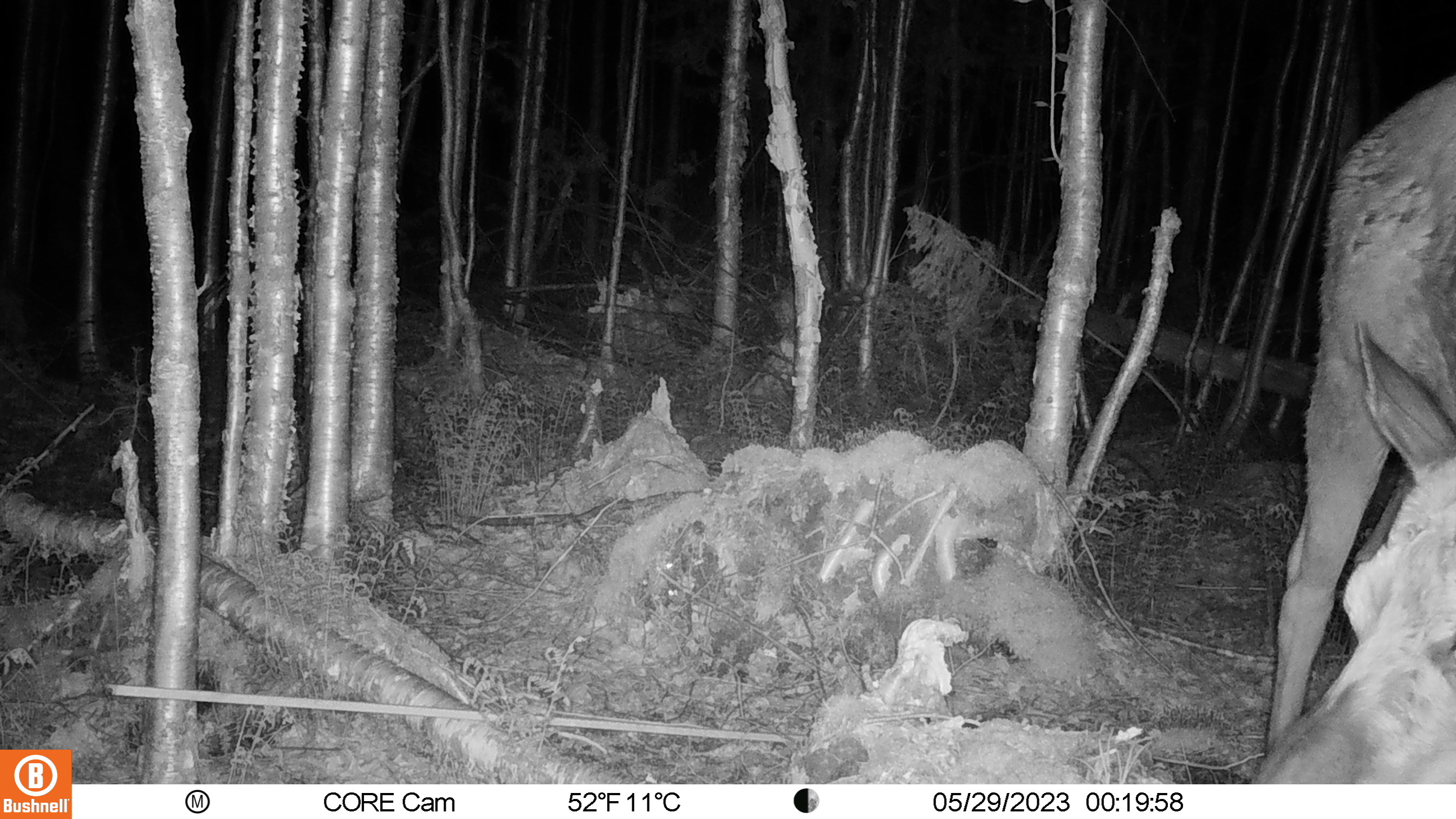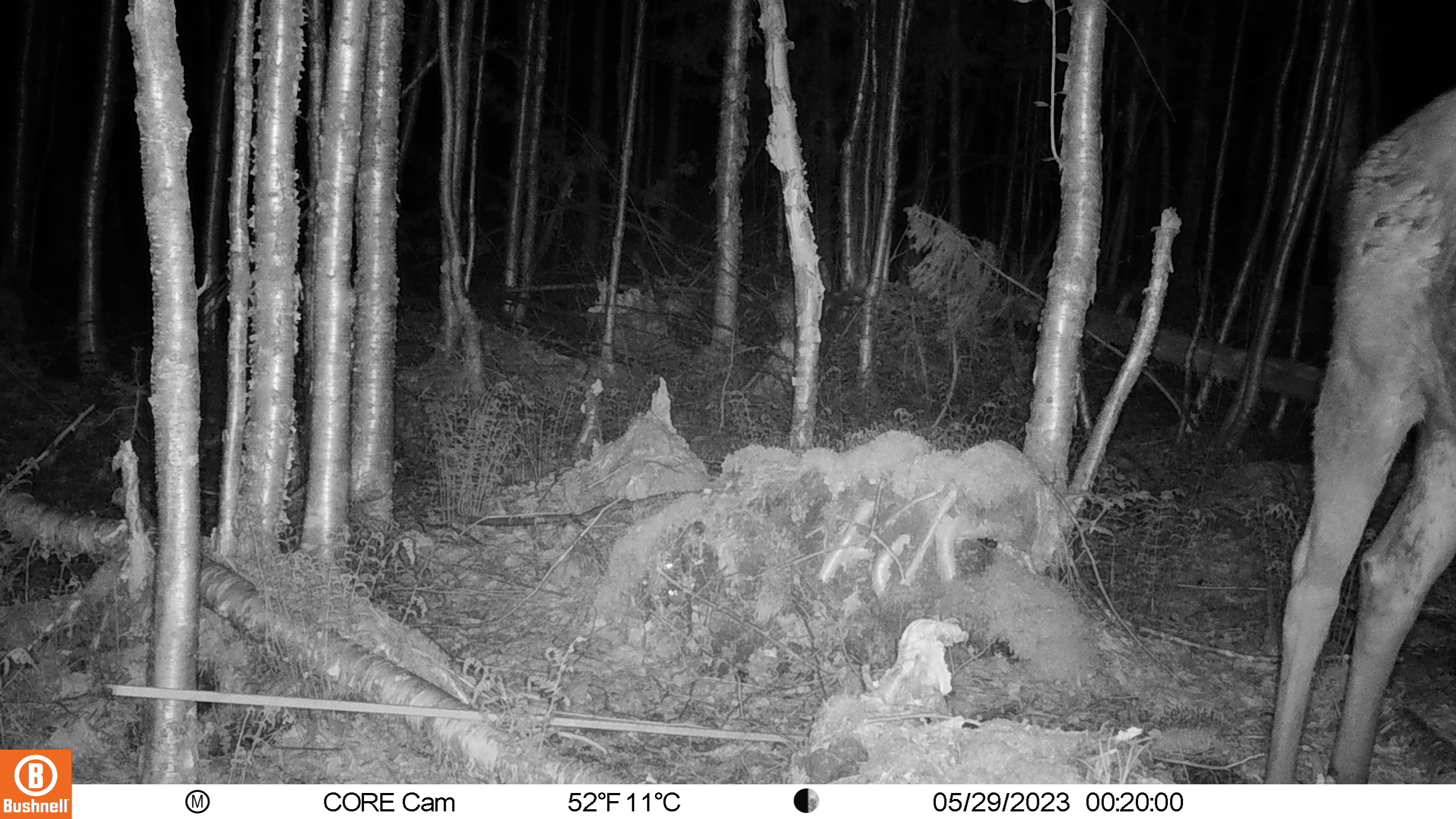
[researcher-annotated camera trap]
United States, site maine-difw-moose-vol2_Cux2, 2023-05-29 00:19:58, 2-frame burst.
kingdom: Animalia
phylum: Chordata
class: Mammalia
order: Artiodactyla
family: Cervidae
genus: Alces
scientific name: Alces alces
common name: moose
Moose (Alces alces).